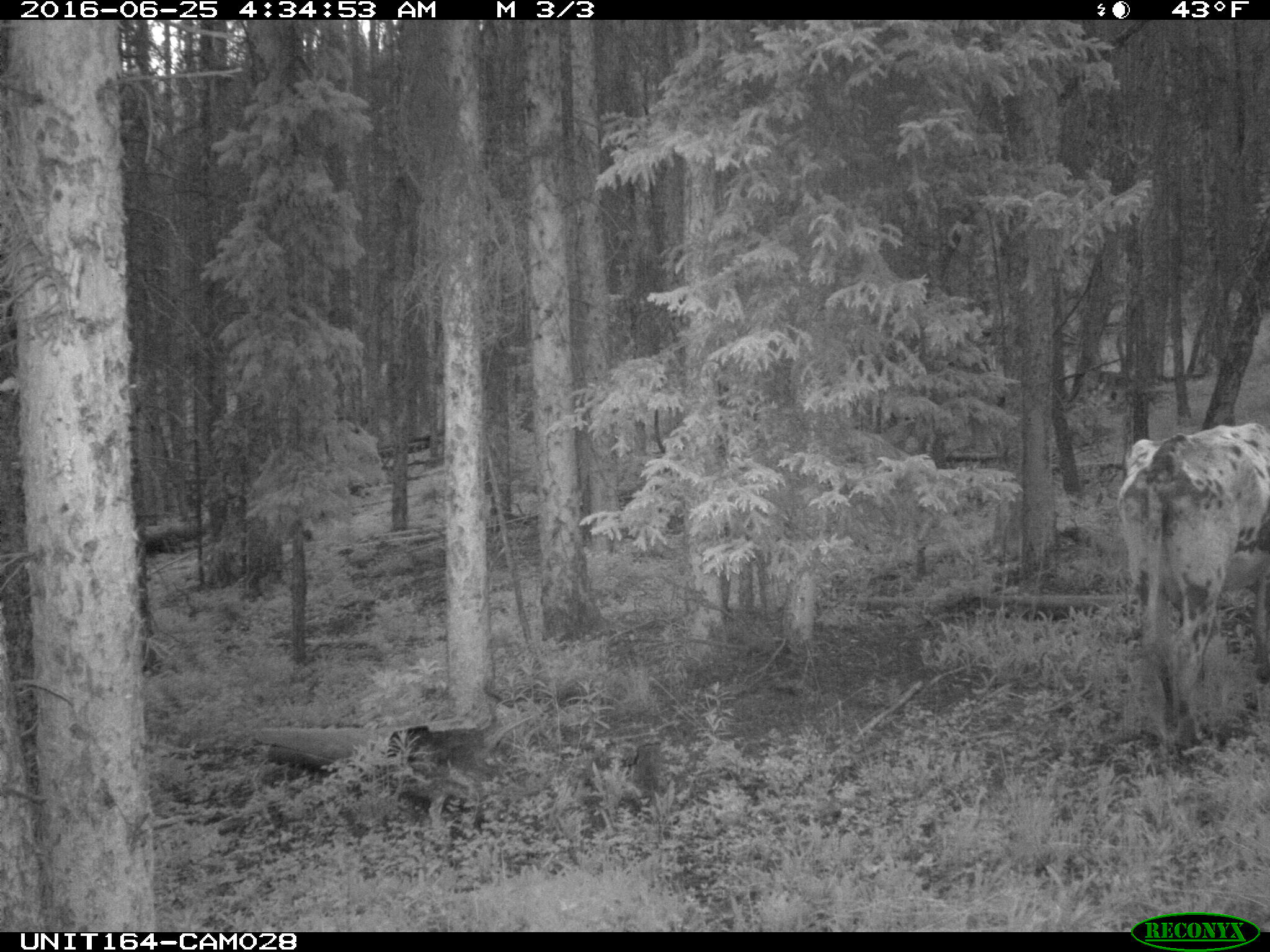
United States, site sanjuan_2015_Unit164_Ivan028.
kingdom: Animalia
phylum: Chordata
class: Mammalia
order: Artiodactyla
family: Bovidae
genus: Bos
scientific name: Bos taurus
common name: domestic cow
Bos taurus (domestic cow).